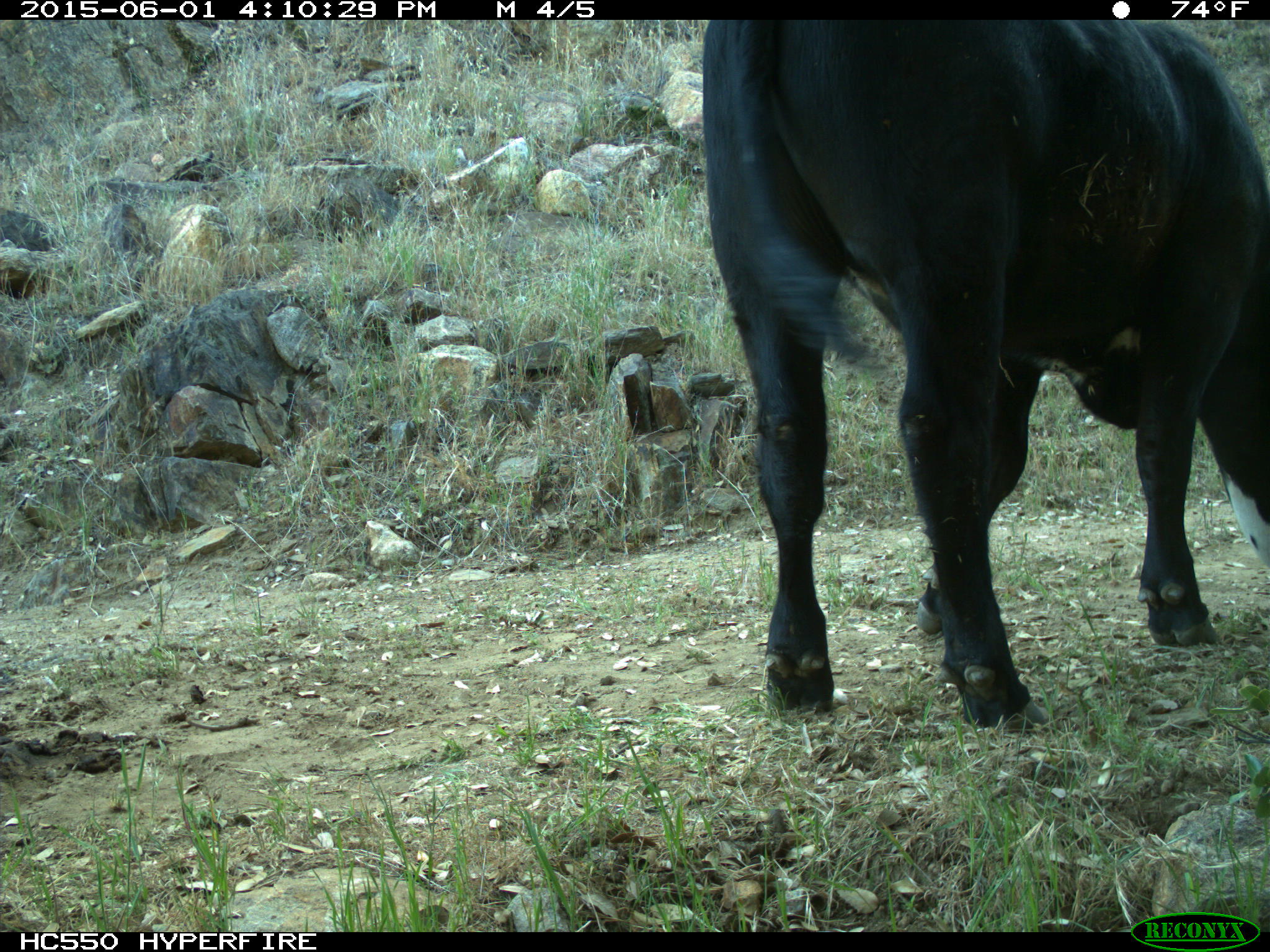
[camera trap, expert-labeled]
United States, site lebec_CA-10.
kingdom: Animalia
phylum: Chordata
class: Mammalia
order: Artiodactyla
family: Bovidae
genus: Bos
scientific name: Bos taurus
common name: domestic cow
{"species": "Bos taurus (domestic cow)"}